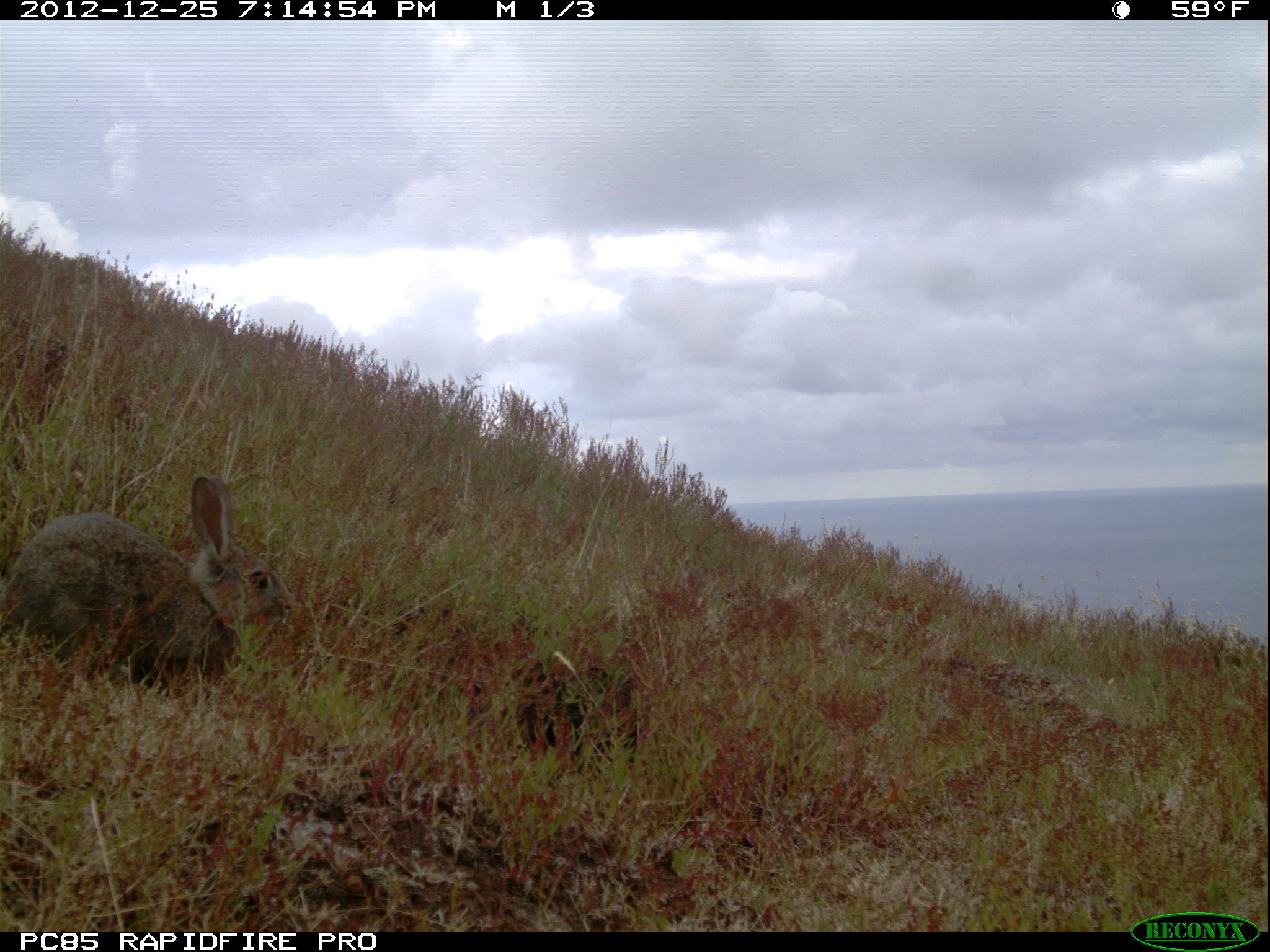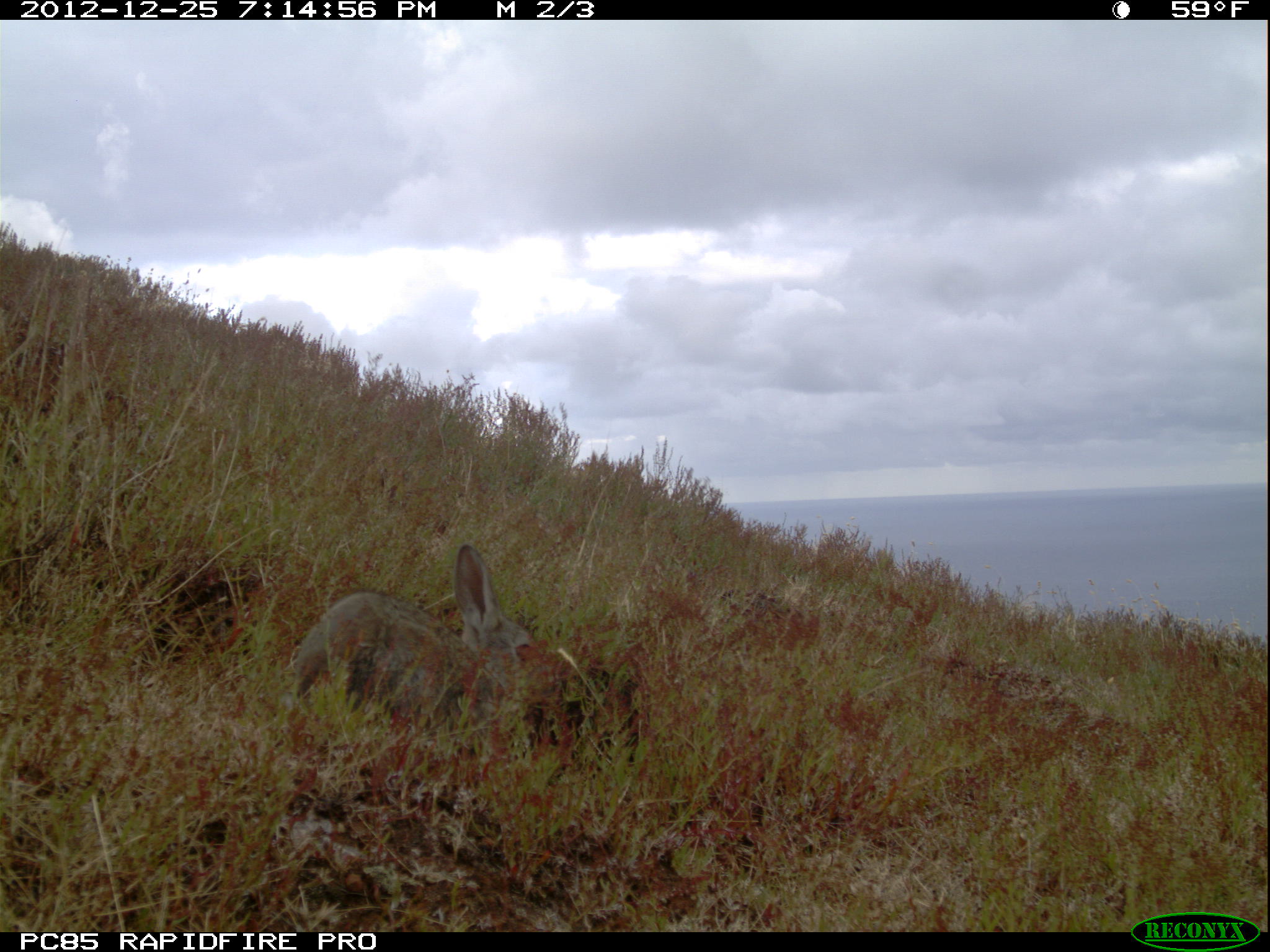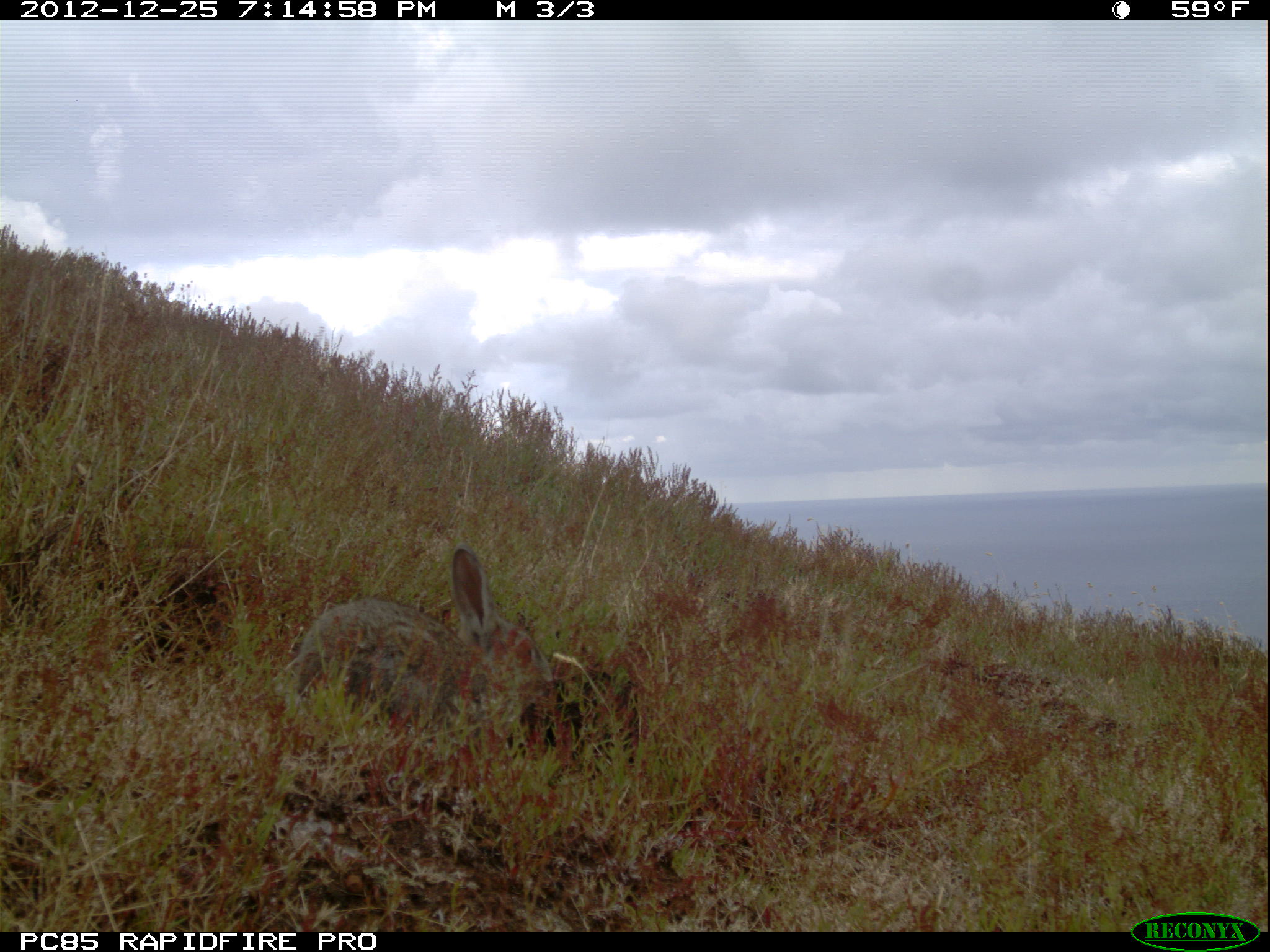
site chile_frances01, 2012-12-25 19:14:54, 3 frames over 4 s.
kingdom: Animalia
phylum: Chordata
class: Mammalia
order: Lagomorpha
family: Leporidae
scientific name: Leporidae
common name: rabbits and hares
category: rabbit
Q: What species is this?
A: Rabbit (rabbits and hares) (Leporidae).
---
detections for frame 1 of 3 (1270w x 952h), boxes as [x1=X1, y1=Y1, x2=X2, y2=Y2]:
rabbit: [x1=3, y1=473, x2=288, y2=706]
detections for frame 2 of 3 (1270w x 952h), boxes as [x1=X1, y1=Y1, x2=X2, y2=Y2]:
rabbit: [x1=283, y1=545, x2=584, y2=765]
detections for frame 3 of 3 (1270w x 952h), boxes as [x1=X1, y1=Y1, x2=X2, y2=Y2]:
rabbit: [x1=280, y1=546, x2=557, y2=778]